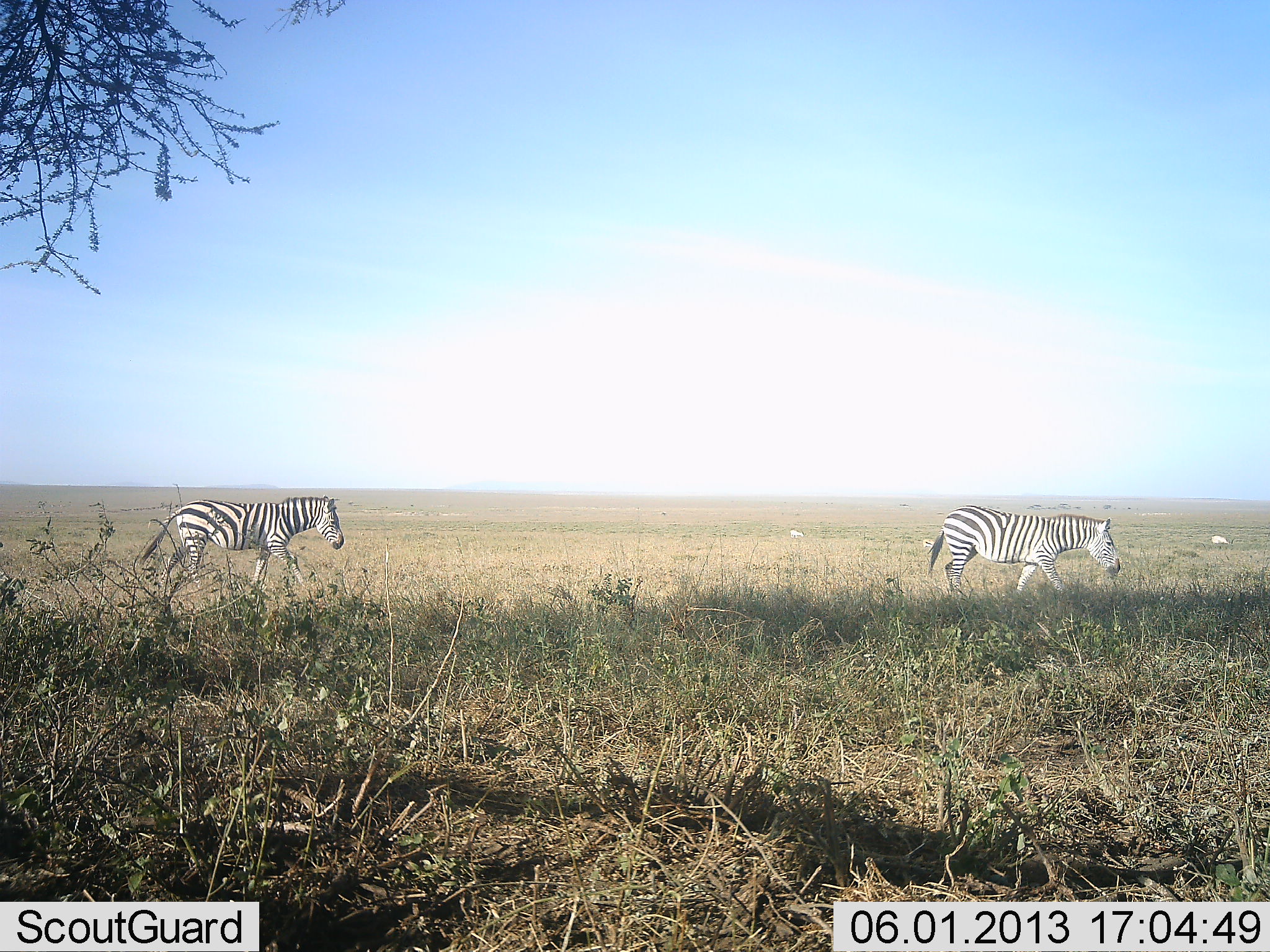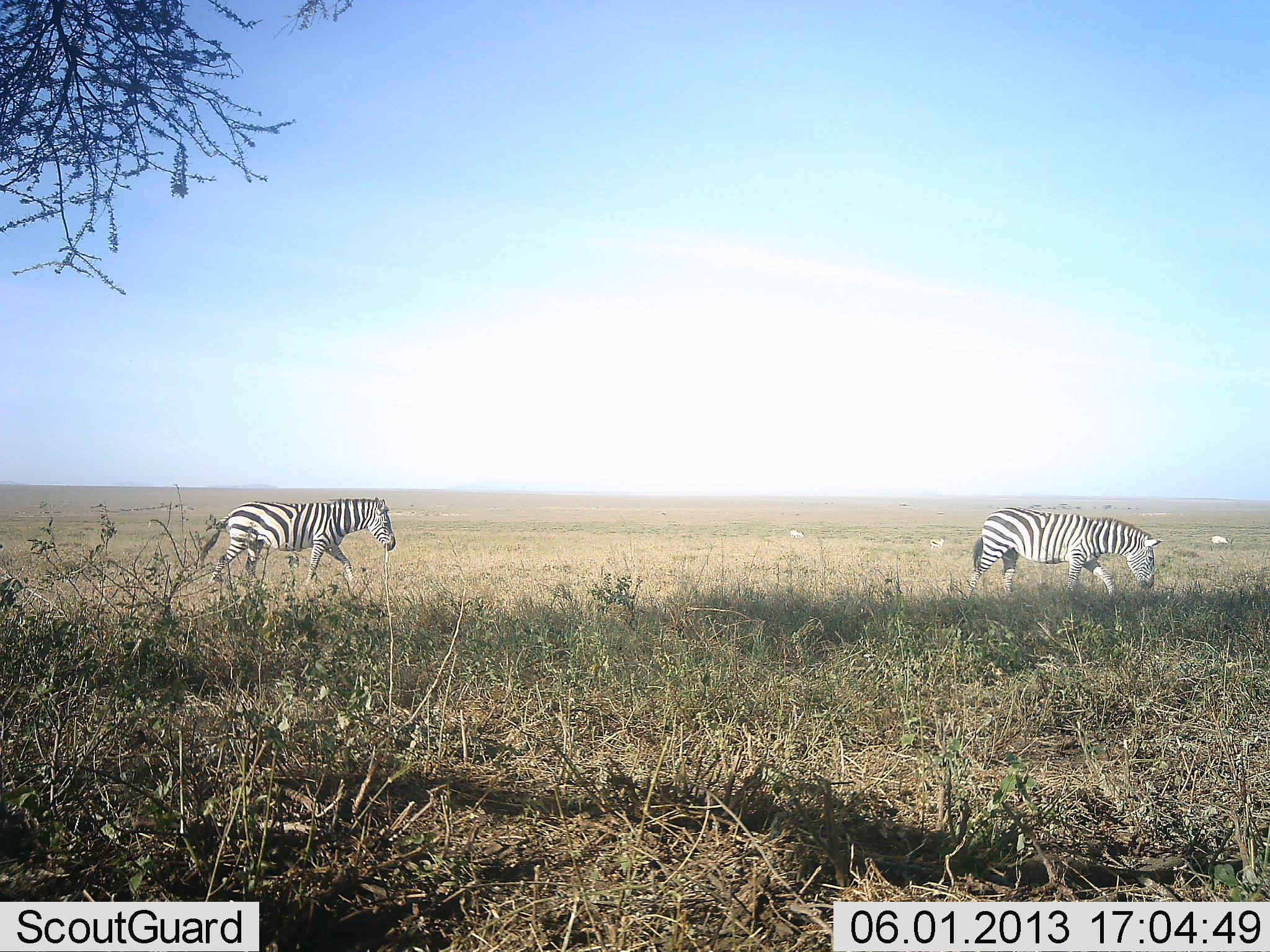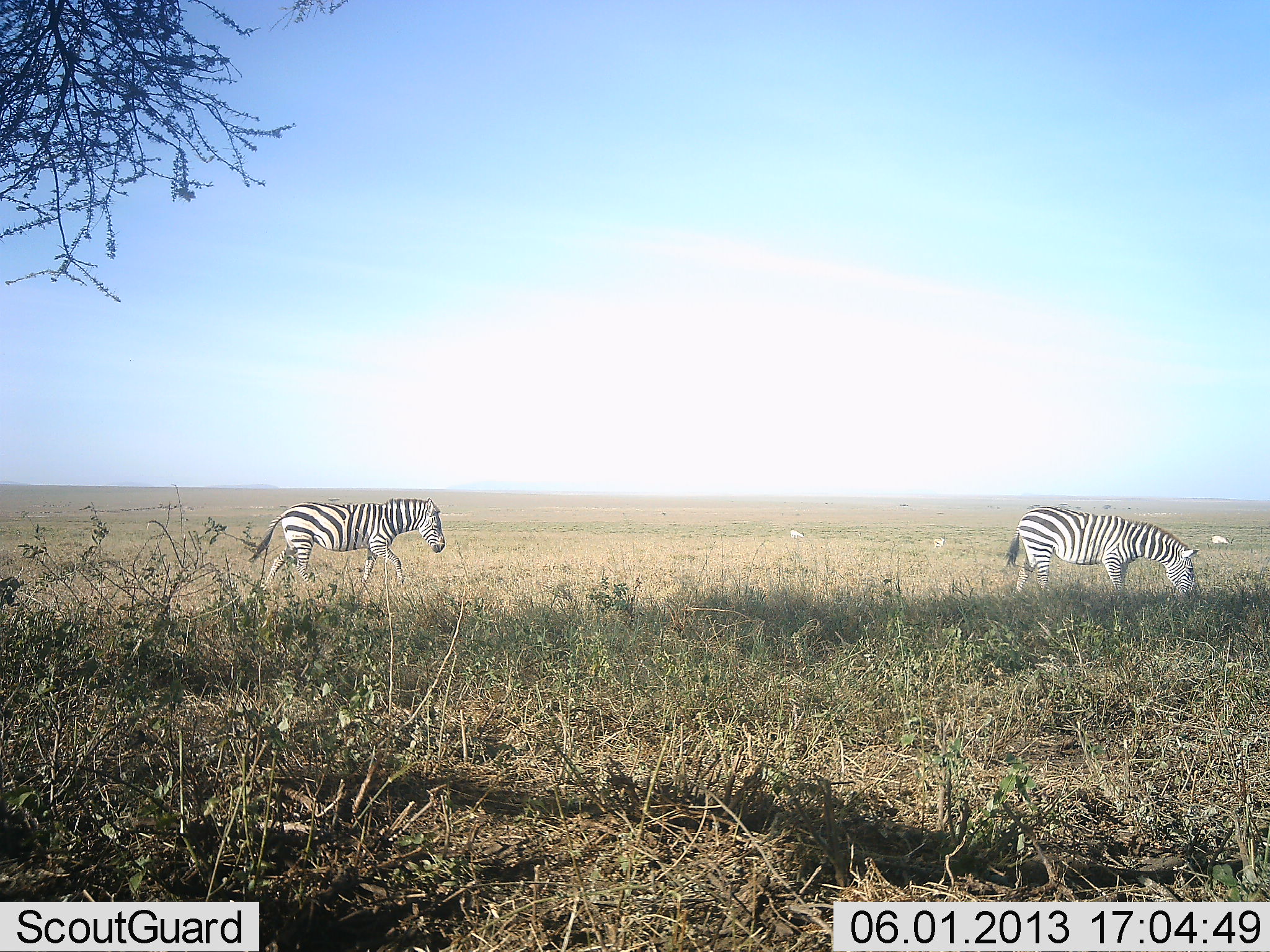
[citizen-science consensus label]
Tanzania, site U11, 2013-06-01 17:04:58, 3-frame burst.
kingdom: Animalia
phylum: Chordata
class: Mammalia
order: Perissodactyla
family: Equidae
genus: Equus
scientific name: Equus quagga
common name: plains zebra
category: zebra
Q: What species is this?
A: Zebra (plains zebra) (Equus quagga).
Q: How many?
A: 2.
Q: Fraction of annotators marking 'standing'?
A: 12%.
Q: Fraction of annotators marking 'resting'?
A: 0%.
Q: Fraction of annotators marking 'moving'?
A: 94%.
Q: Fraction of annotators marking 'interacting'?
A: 0%.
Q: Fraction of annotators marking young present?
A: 0%.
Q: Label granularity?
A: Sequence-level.